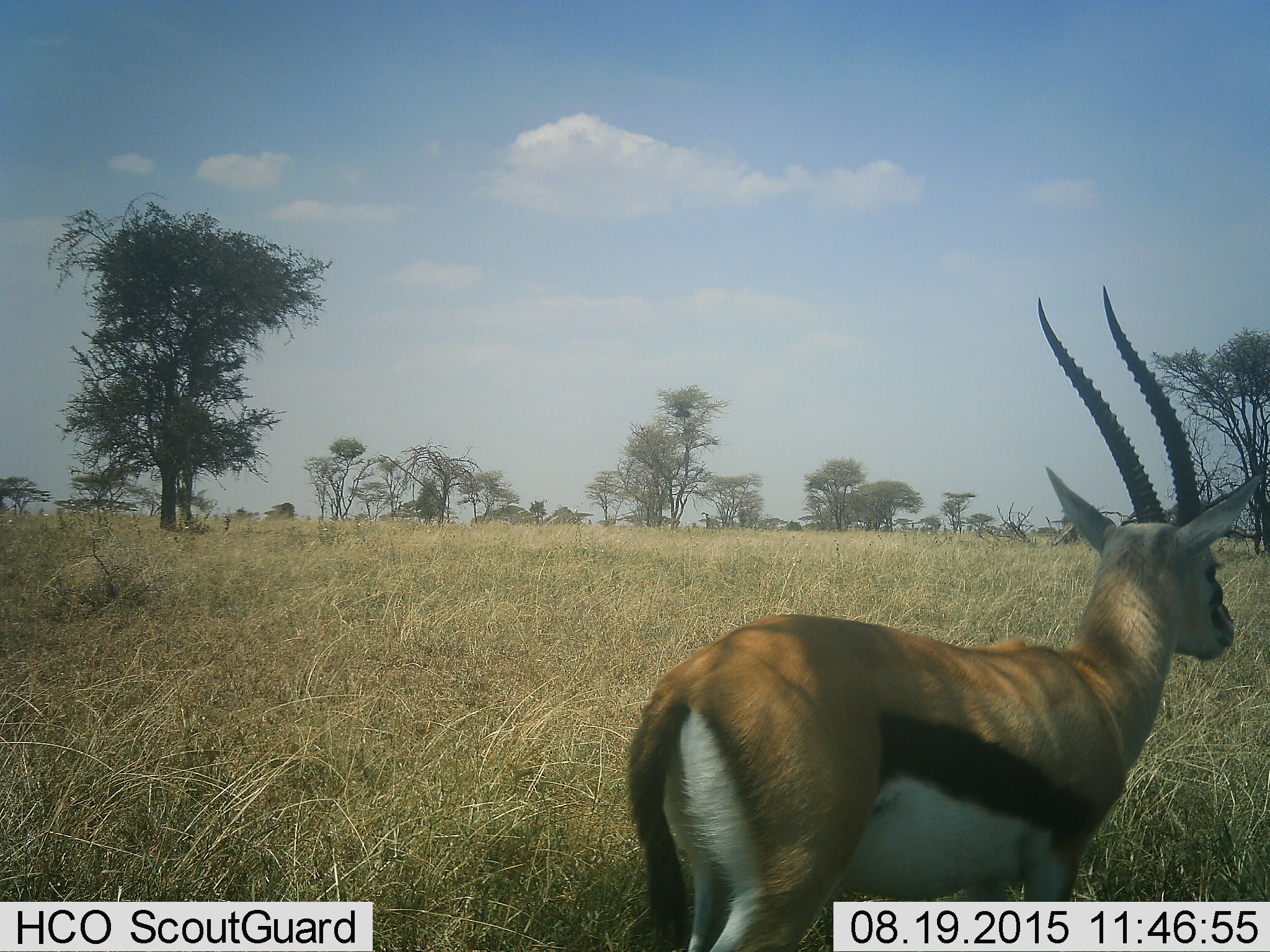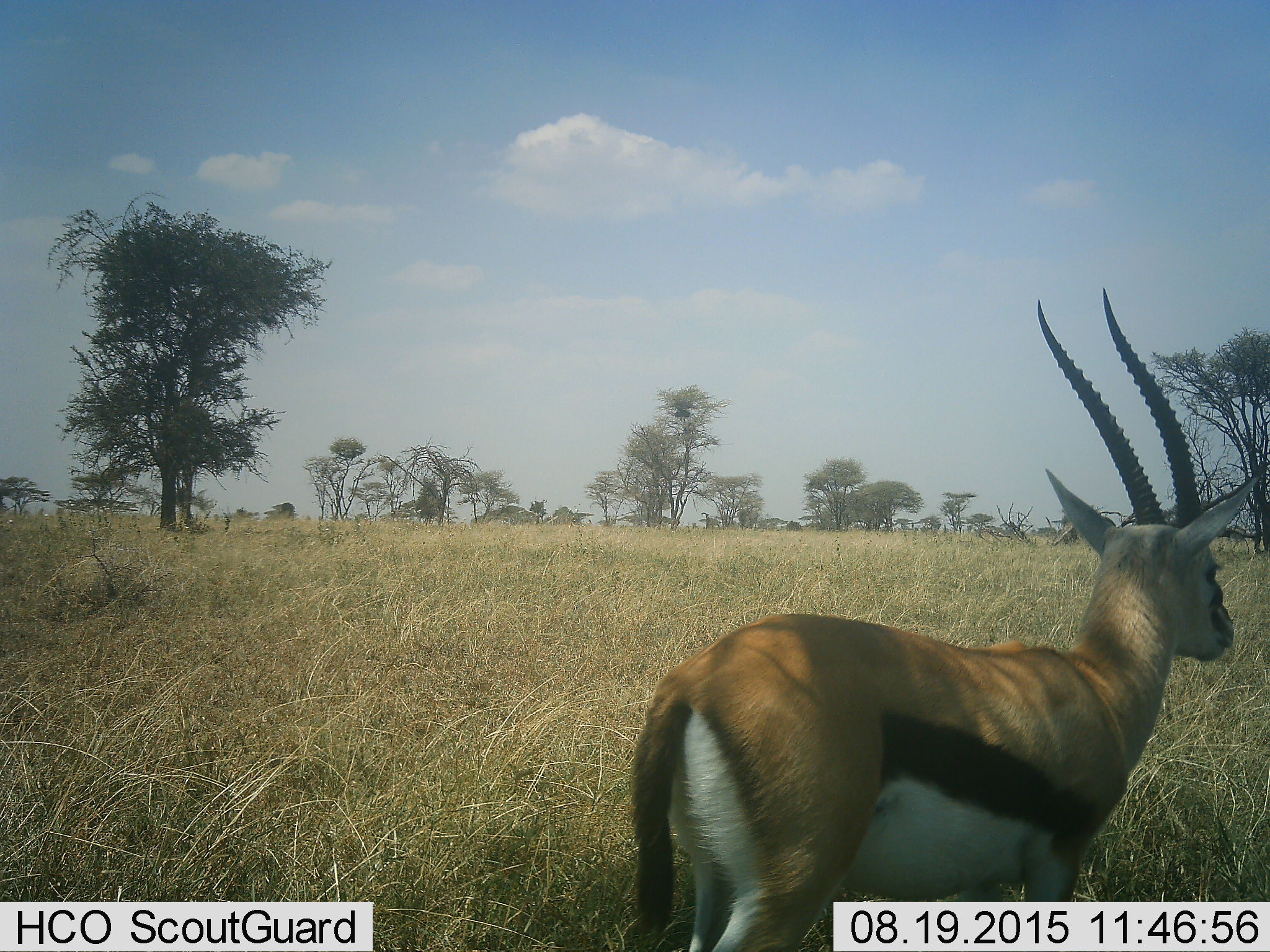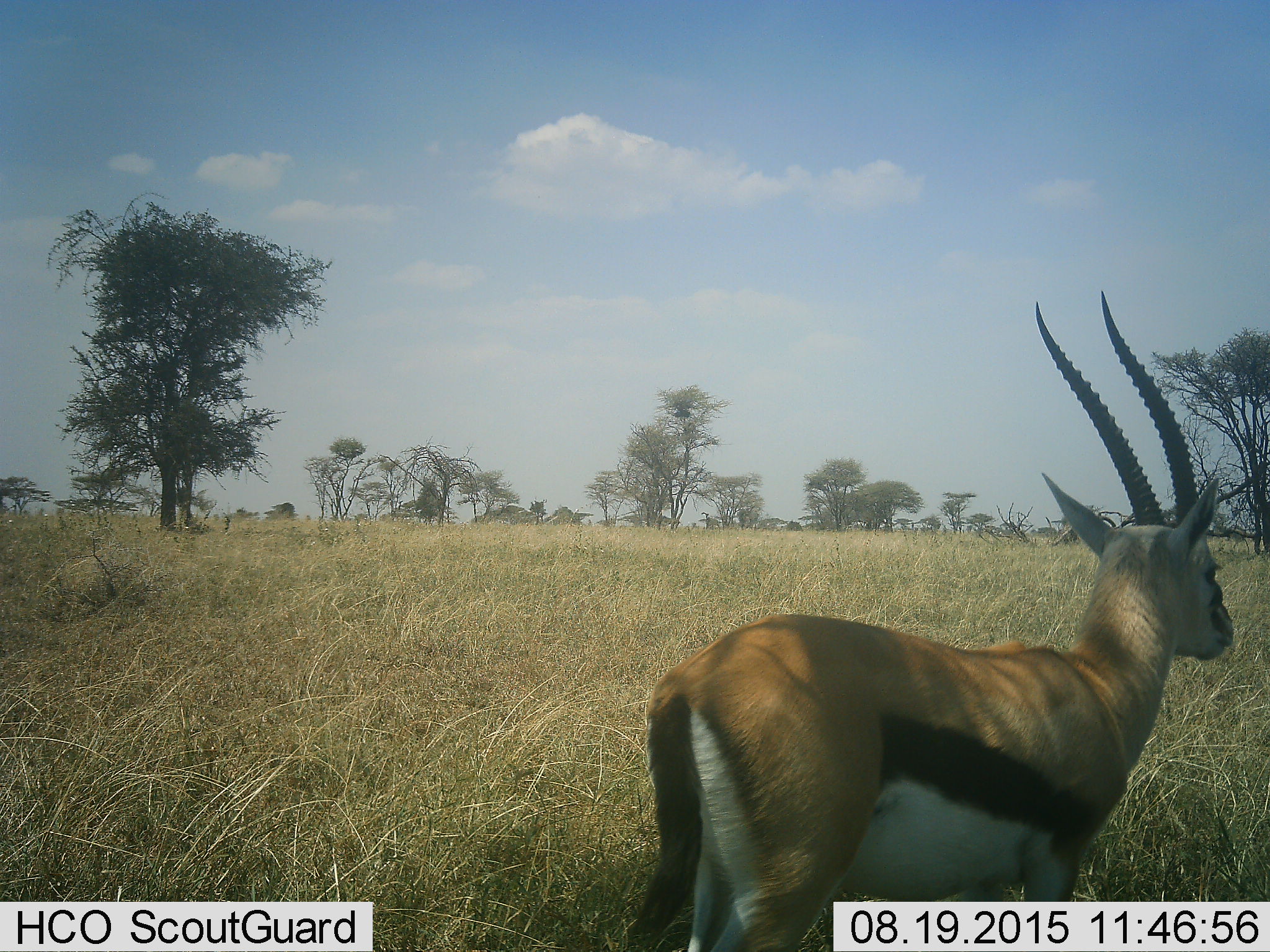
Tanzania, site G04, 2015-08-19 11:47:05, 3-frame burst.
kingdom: Animalia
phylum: Chordata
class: Mammalia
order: Artiodactyla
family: Bovidae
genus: Eudorcas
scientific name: Eudorcas thomsonii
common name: thomson's gazelle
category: gazellethomsons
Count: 1.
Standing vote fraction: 100%.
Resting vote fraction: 0%.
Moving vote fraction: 6%.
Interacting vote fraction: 6%.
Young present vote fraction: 0%.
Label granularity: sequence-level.